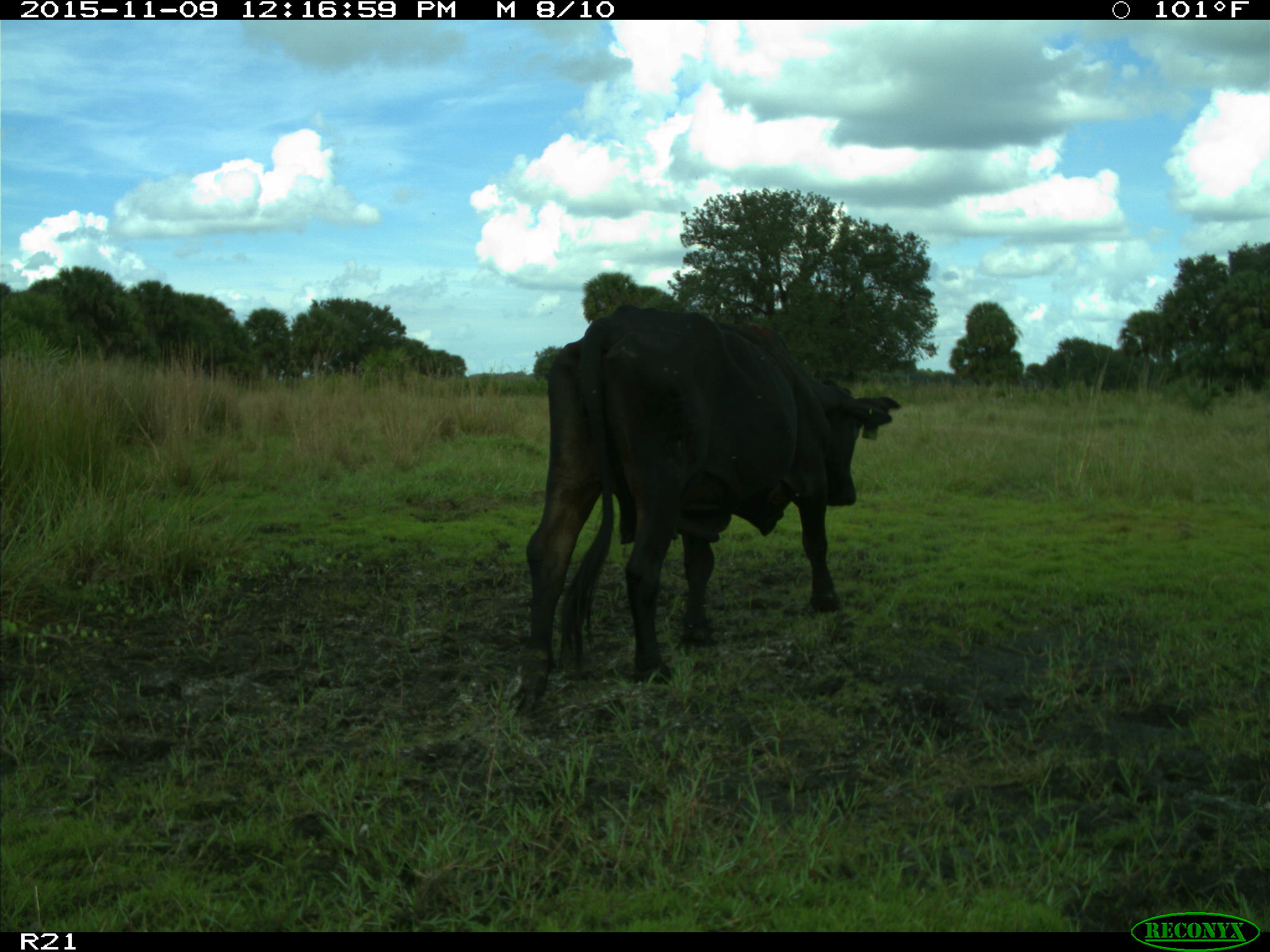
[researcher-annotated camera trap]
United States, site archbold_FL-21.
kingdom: Animalia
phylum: Chordata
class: Mammalia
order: Artiodactyla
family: Bovidae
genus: Bos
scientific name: Bos taurus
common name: domestic cow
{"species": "Bos taurus (domestic cow)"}